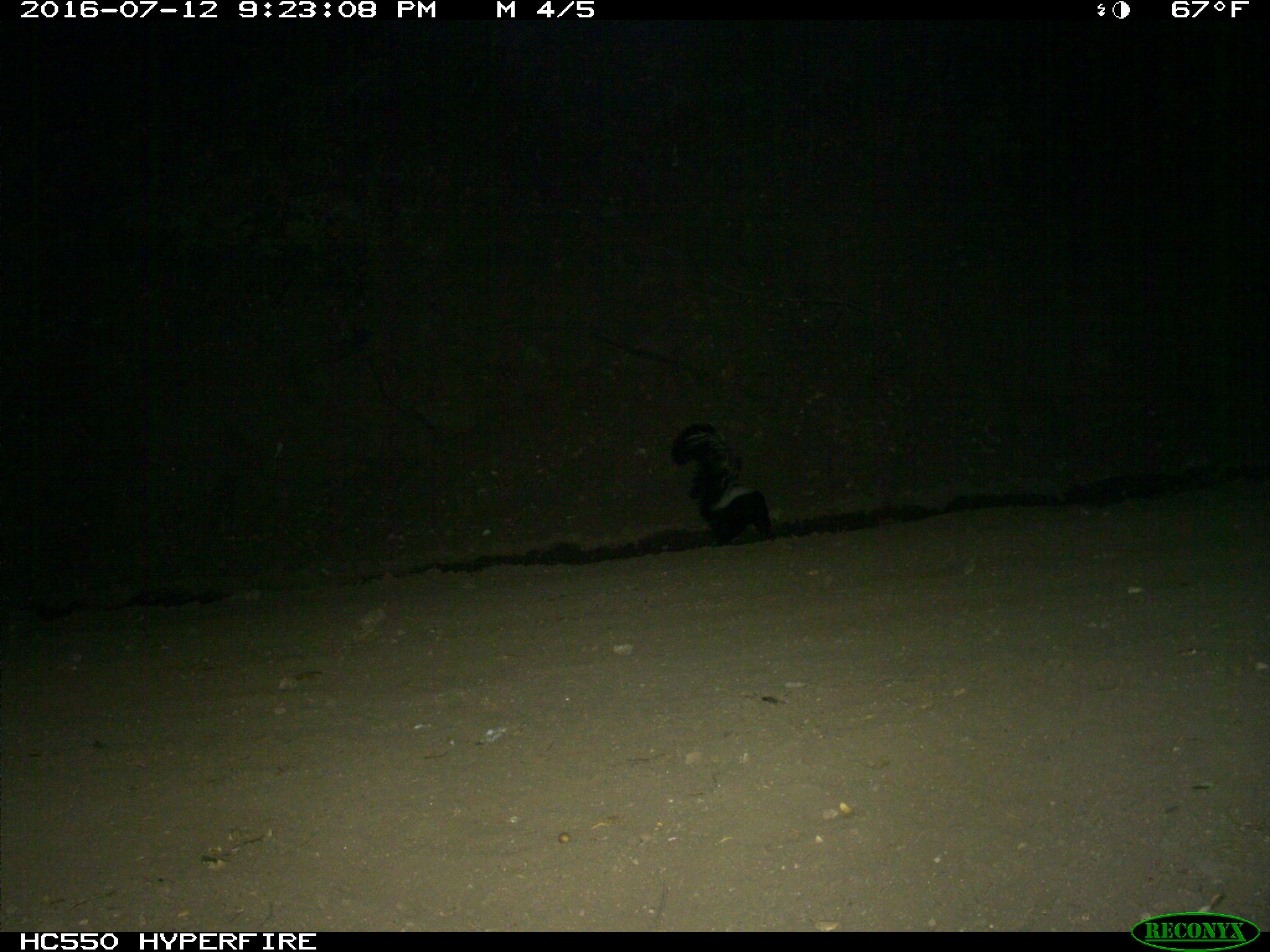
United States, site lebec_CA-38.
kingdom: Animalia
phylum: Chordata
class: Mammalia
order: Carnivora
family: Mephitidae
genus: Mephitis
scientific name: Mephitis mephitis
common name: striped skunk